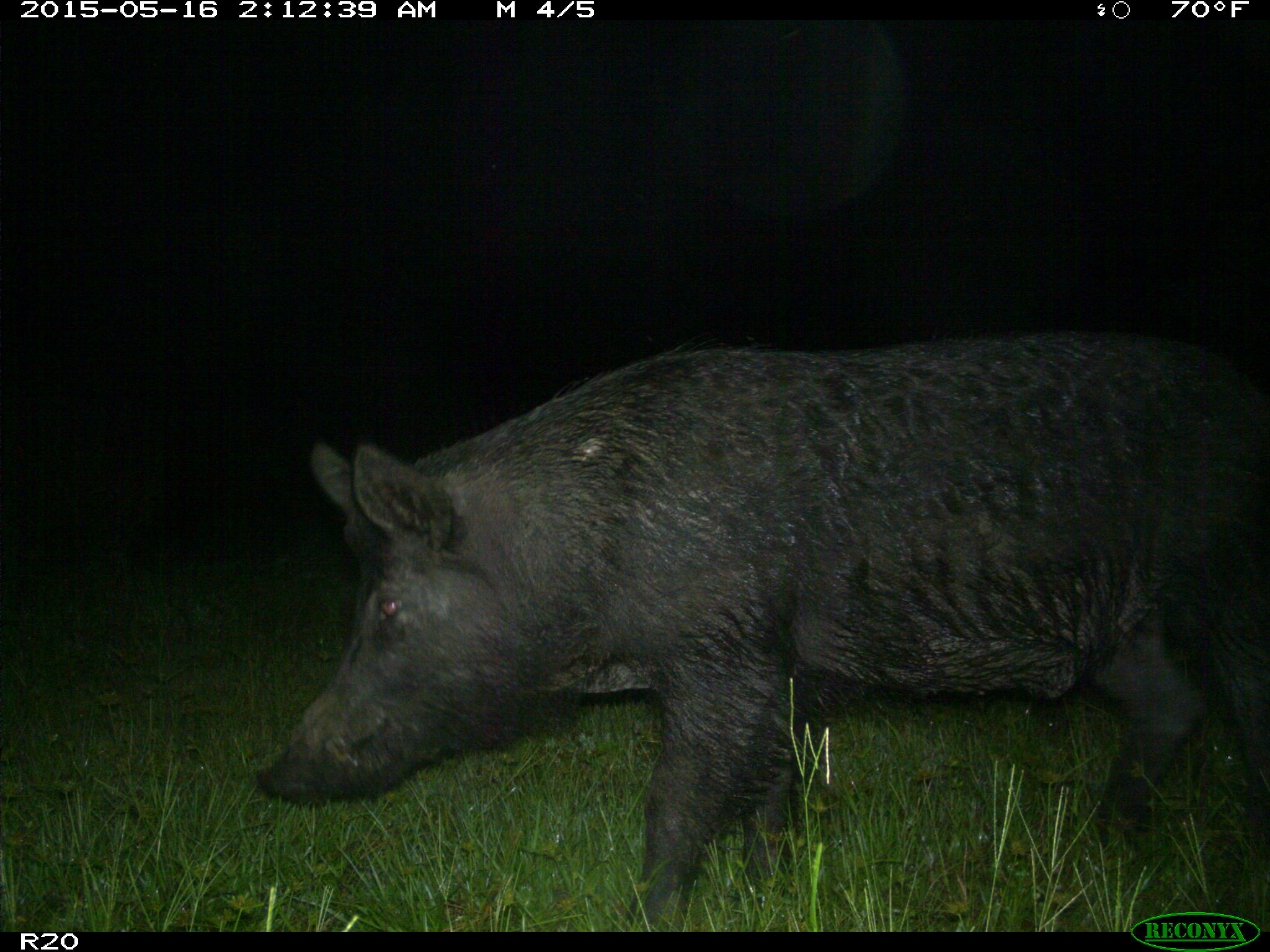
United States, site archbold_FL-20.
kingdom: Animalia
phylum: Chordata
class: Mammalia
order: Artiodactyla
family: Suidae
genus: Sus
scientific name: Sus scrofa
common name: wild boar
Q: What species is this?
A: Sus scrofa (wild boar).